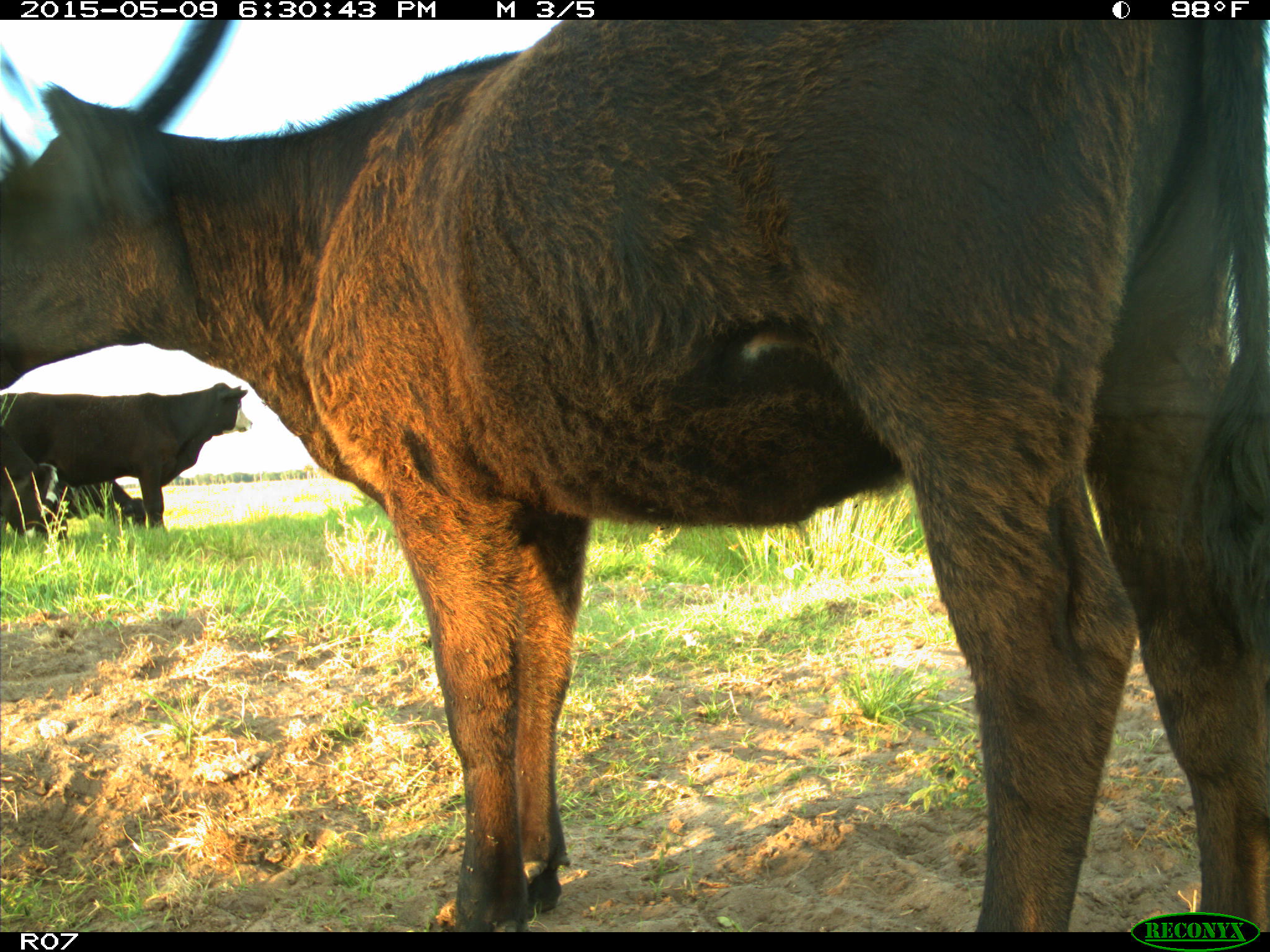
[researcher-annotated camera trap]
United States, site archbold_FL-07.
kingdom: Animalia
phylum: Chordata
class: Mammalia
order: Artiodactyla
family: Bovidae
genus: Bos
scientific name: Bos taurus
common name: domestic cow